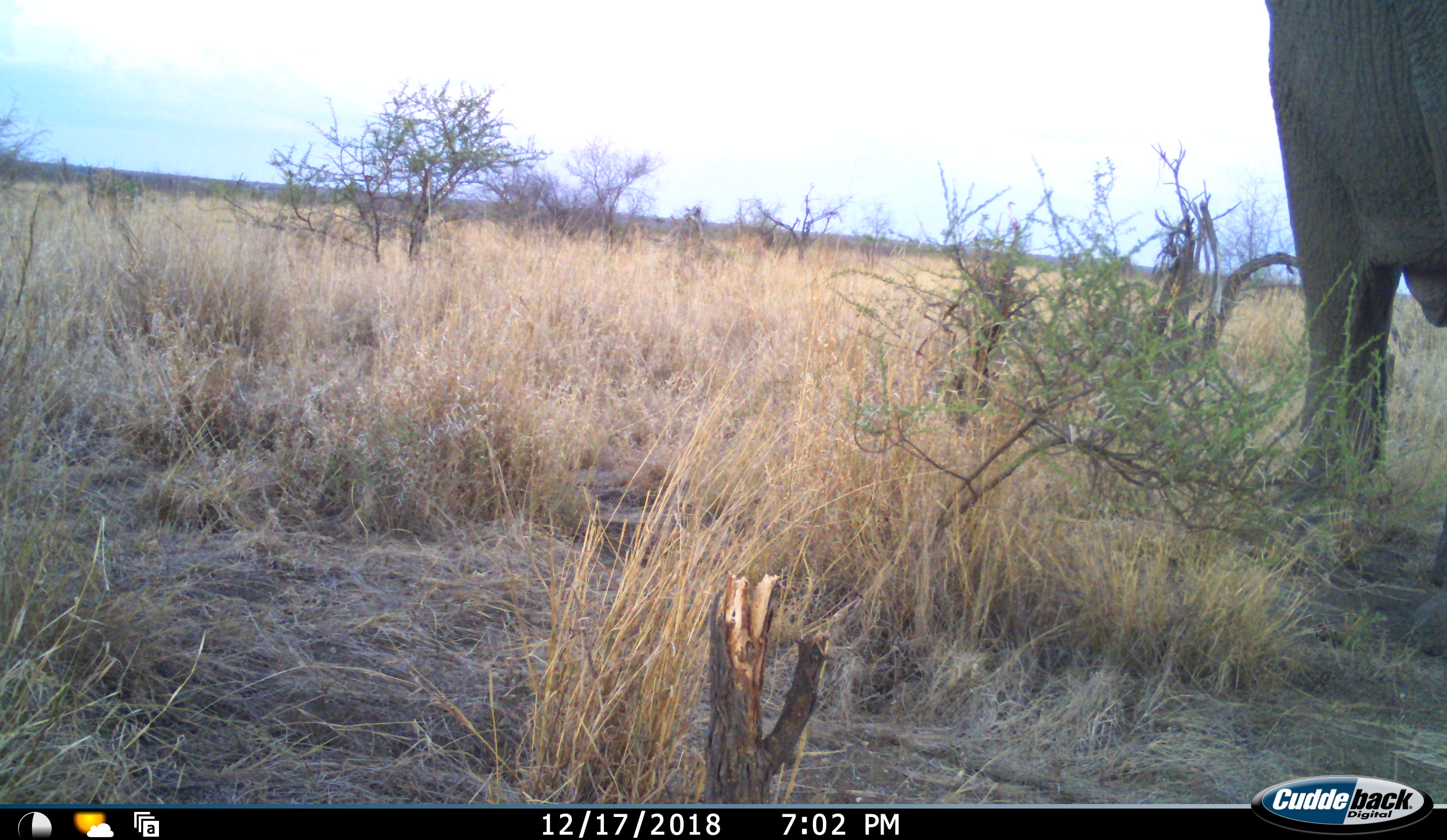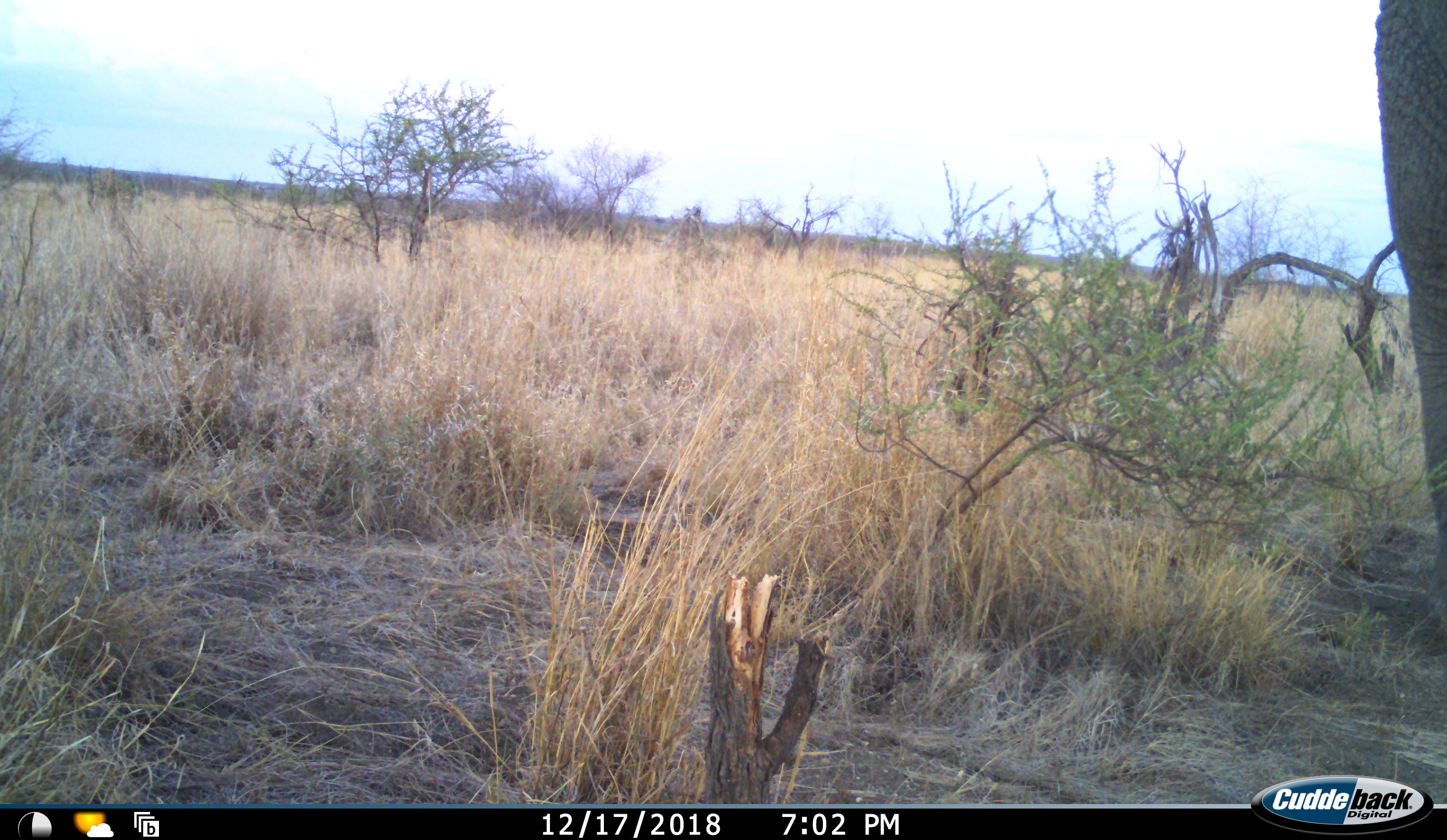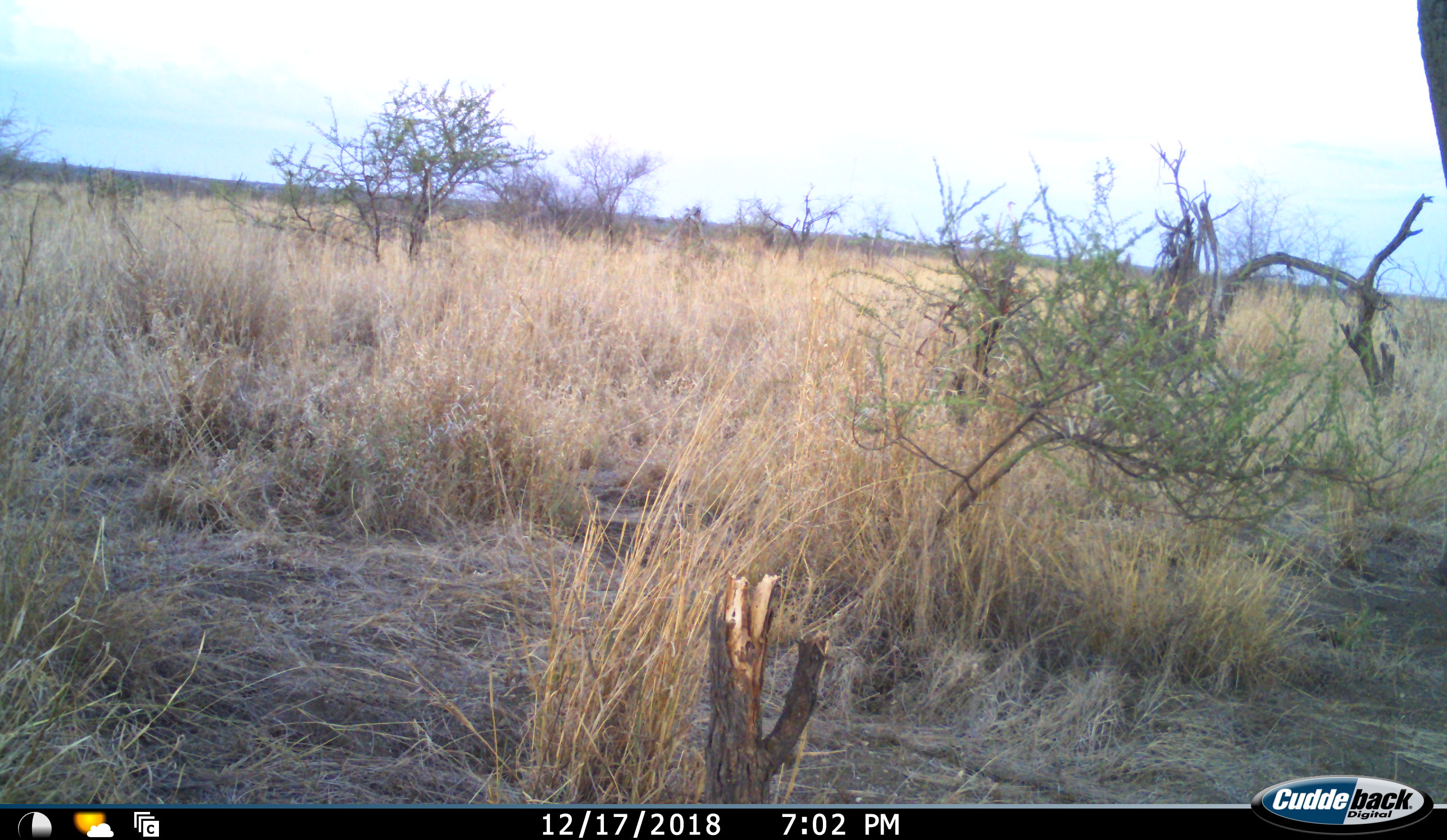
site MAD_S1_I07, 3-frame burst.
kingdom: Animalia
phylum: Chordata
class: Mammalia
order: Proboscidea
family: Elephantidae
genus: Loxodonta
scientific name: Loxodonta africana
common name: african bush elephant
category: elephant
Elephant (african bush elephant) (Loxodonta africana), count 1. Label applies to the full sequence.